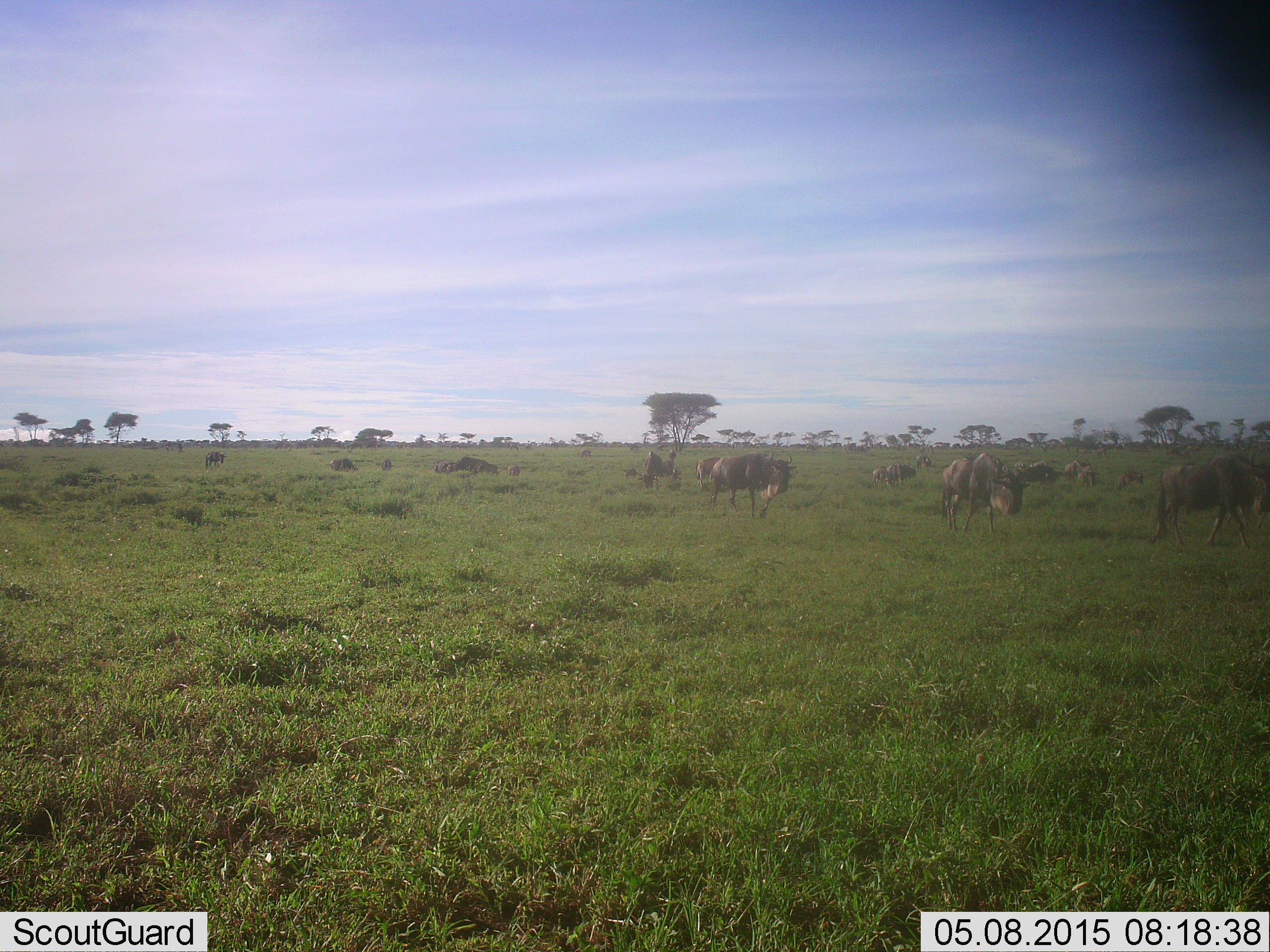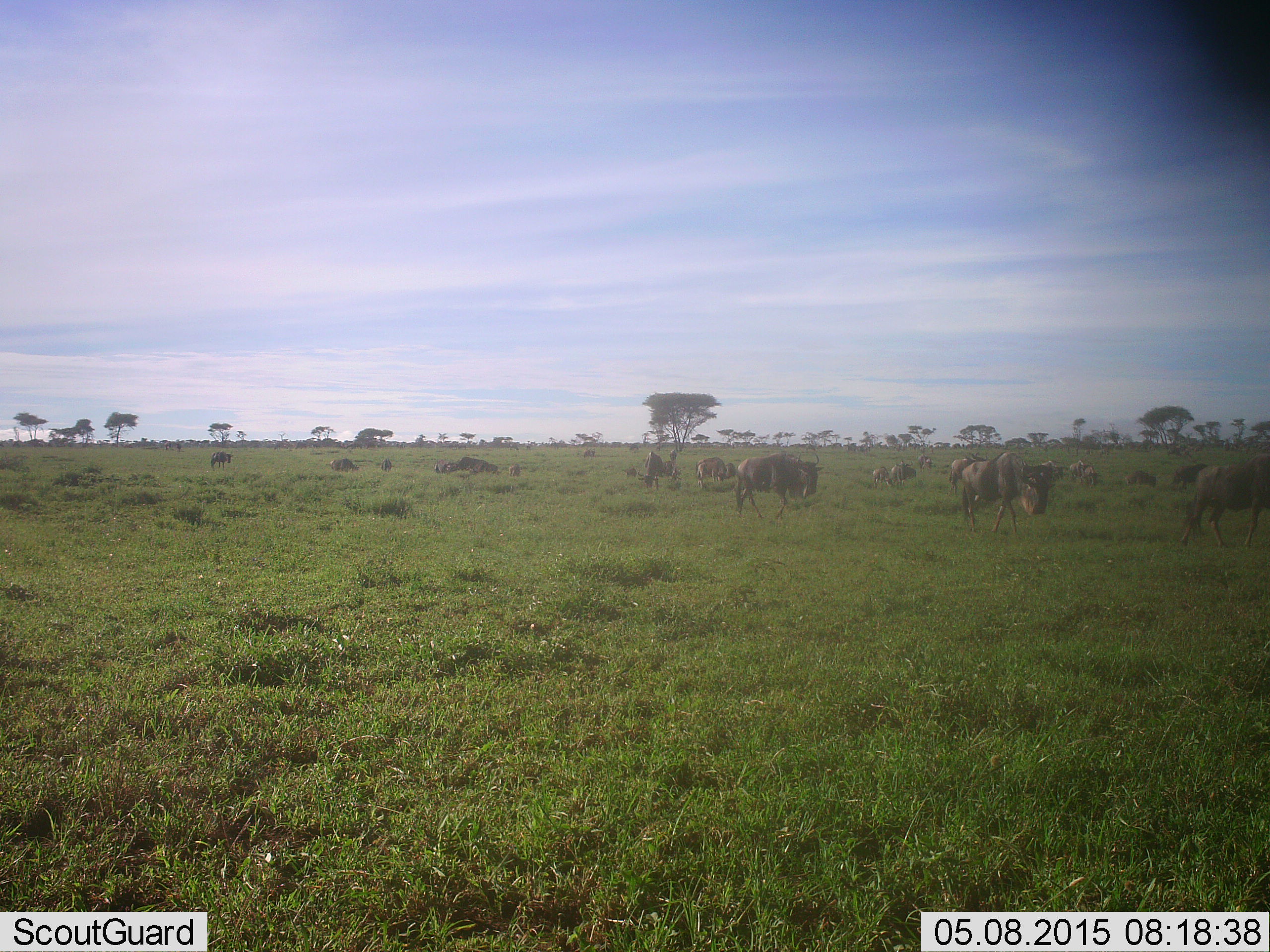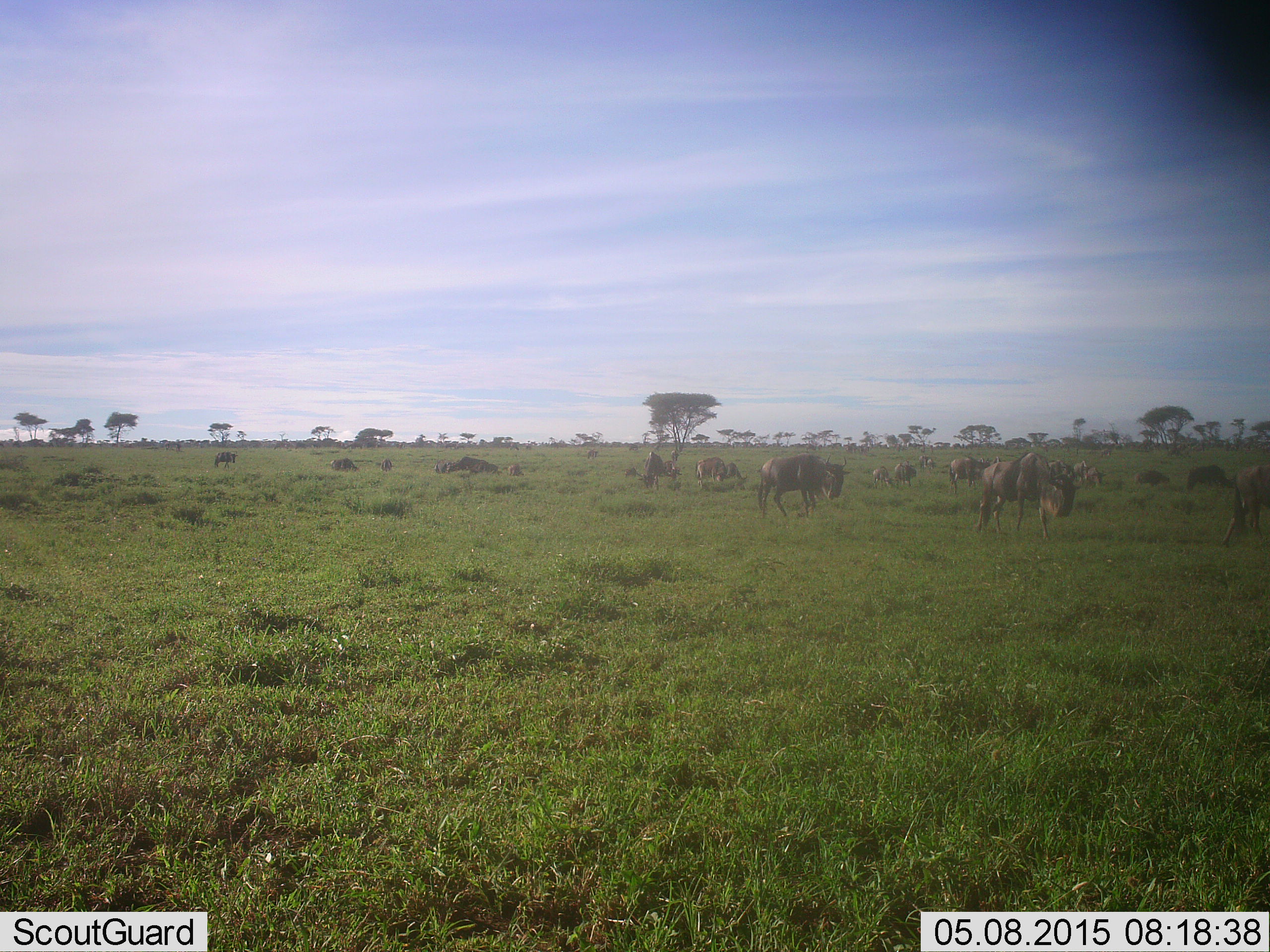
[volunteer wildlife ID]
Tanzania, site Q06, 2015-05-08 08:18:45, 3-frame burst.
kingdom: Animalia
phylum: Chordata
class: Mammalia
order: Artiodactyla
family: Bovidae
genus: Connochaetes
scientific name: Connochaetes taurinus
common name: blue wildebeest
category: wildebeest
Wildebeest (blue wildebeest) (Connochaetes taurinus), count 11-50. Behavior (volunteer vote fractions): standing 20%, resting 10%, moving 90%, interacting 10%. Young present (vote fraction): 0%. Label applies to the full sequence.